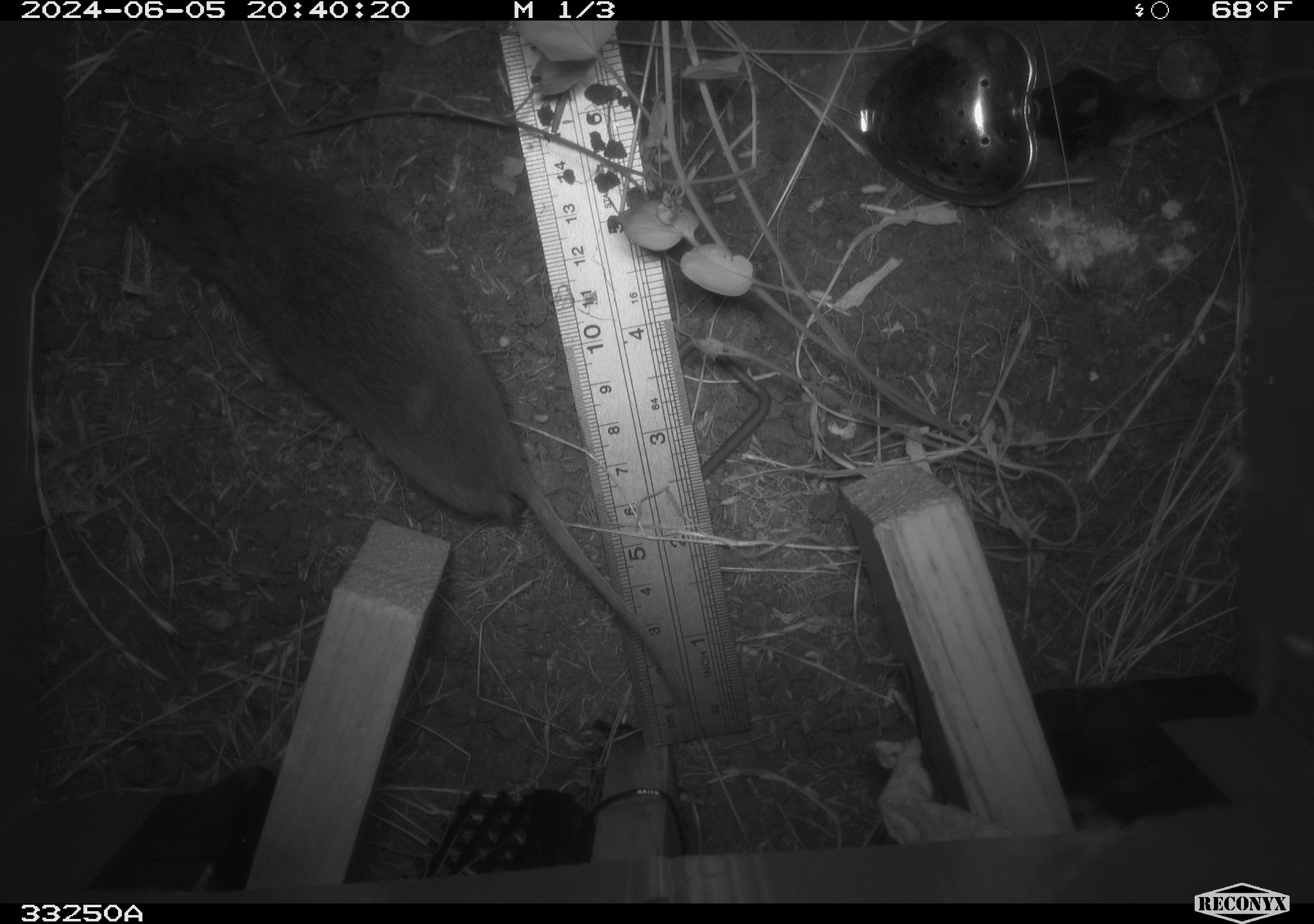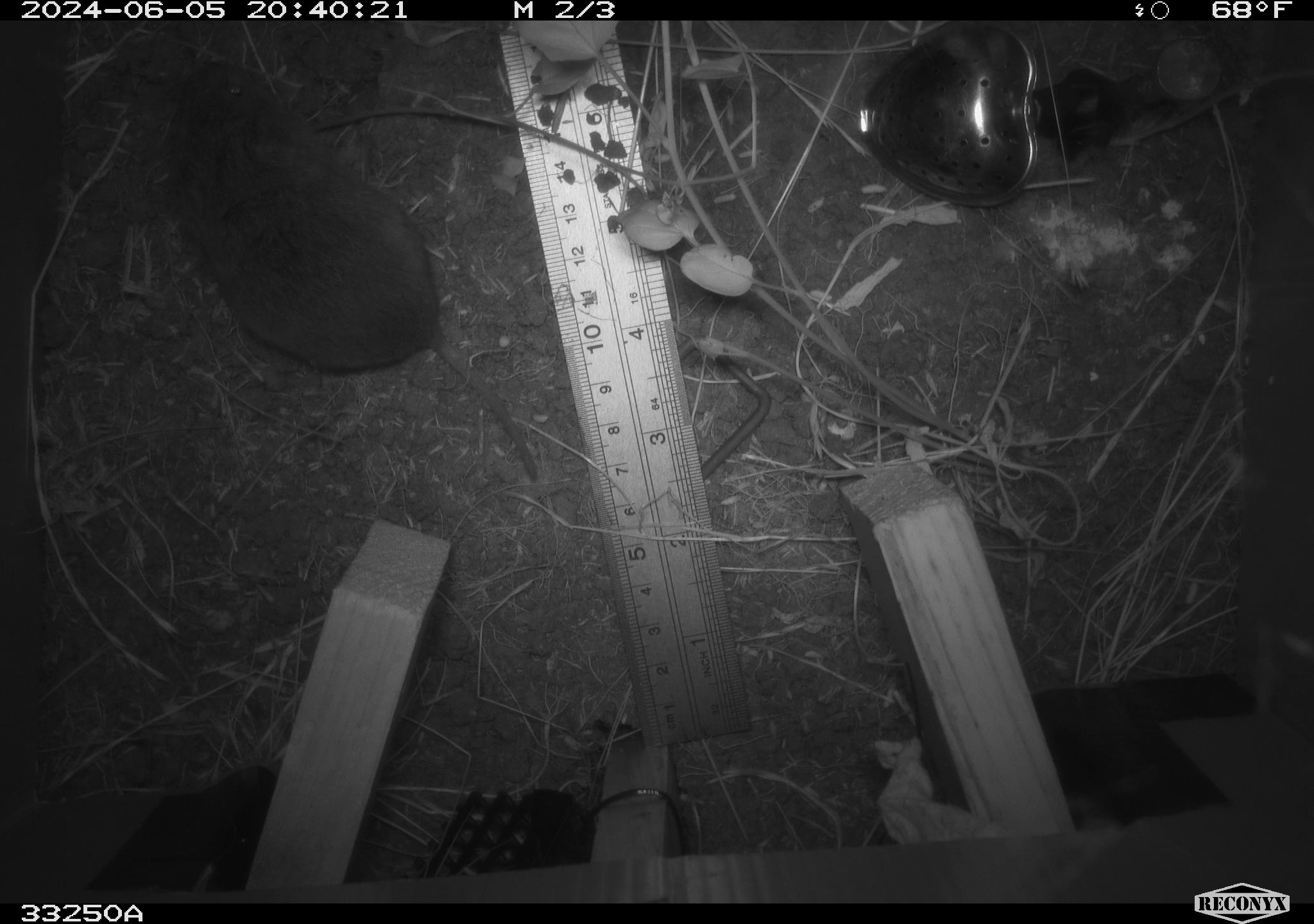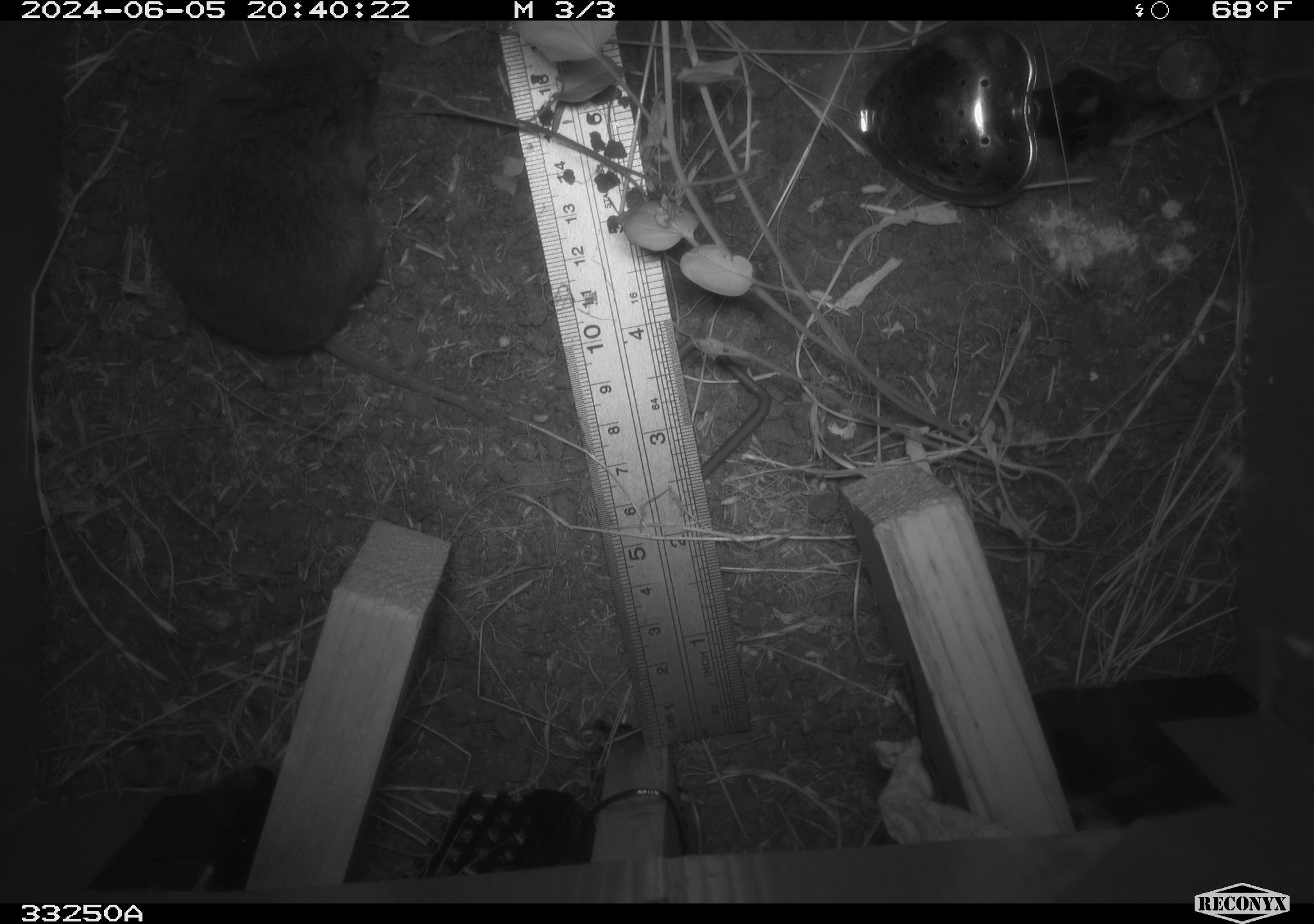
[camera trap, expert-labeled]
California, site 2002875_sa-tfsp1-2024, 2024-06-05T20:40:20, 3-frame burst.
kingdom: Animalia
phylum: Chordata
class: Mammalia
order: Rodentia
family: Cricetidae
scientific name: Arvicolinae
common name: voles, lemmings, and muskrats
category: arvicolinae subfamily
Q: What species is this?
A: Arvicolinae subfamily (voles, lemmings, and muskrats) (Arvicolinae).